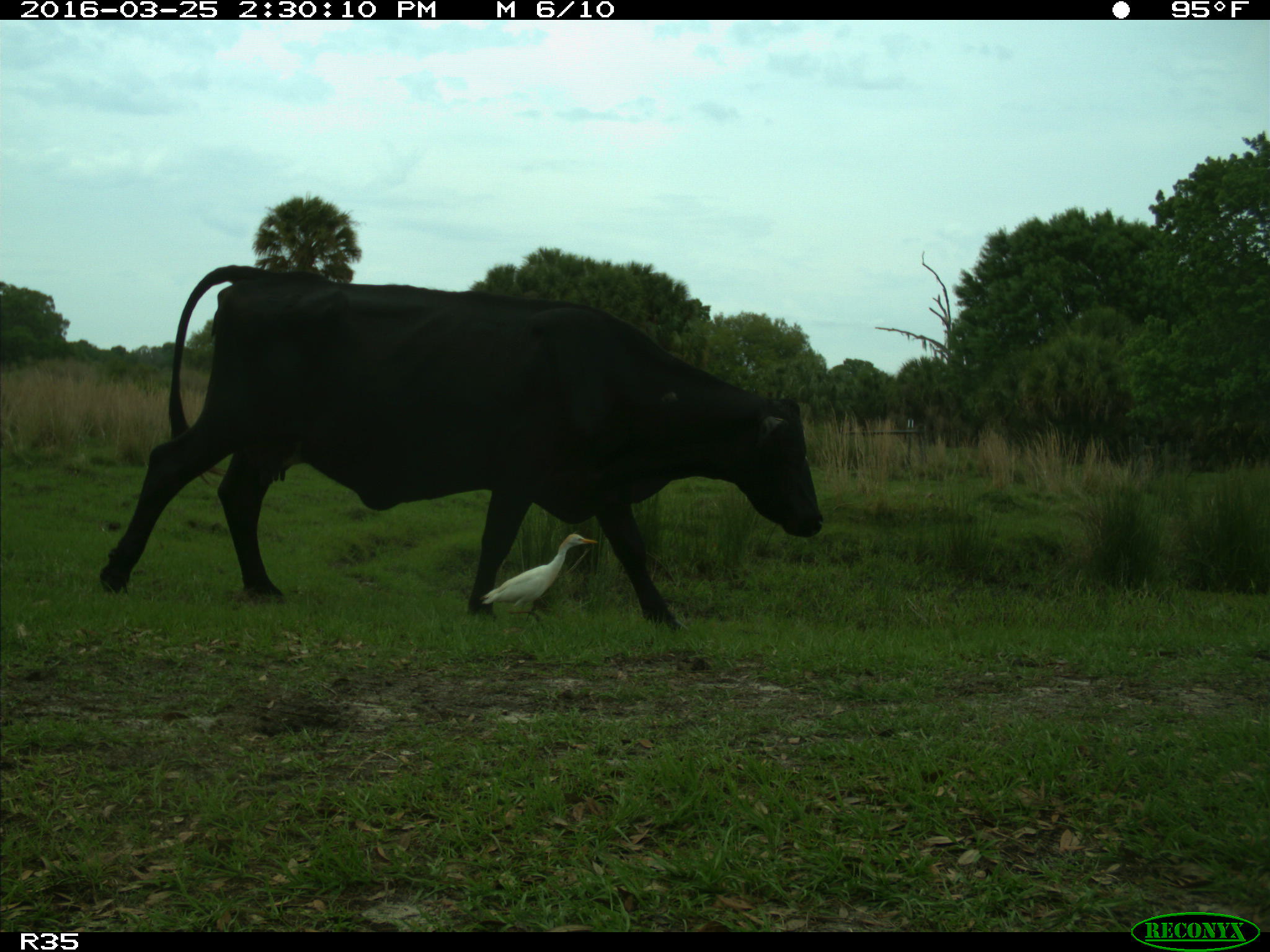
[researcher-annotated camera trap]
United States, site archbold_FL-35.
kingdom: Animalia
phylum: Chordata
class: Mammalia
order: Artiodactyla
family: Bovidae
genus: Bos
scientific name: Bos taurus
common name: domestic cow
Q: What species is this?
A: Bos taurus (domestic cow).